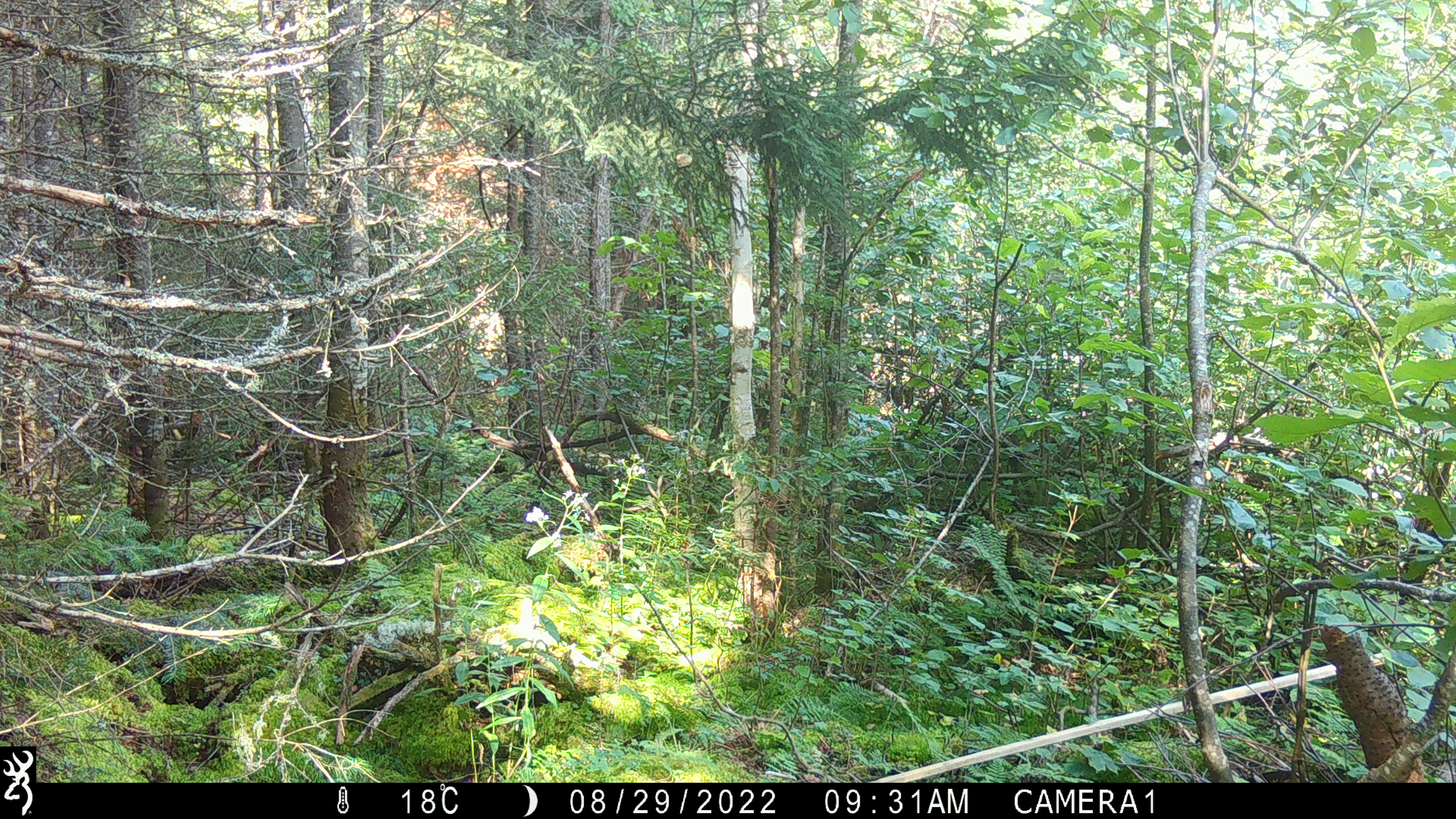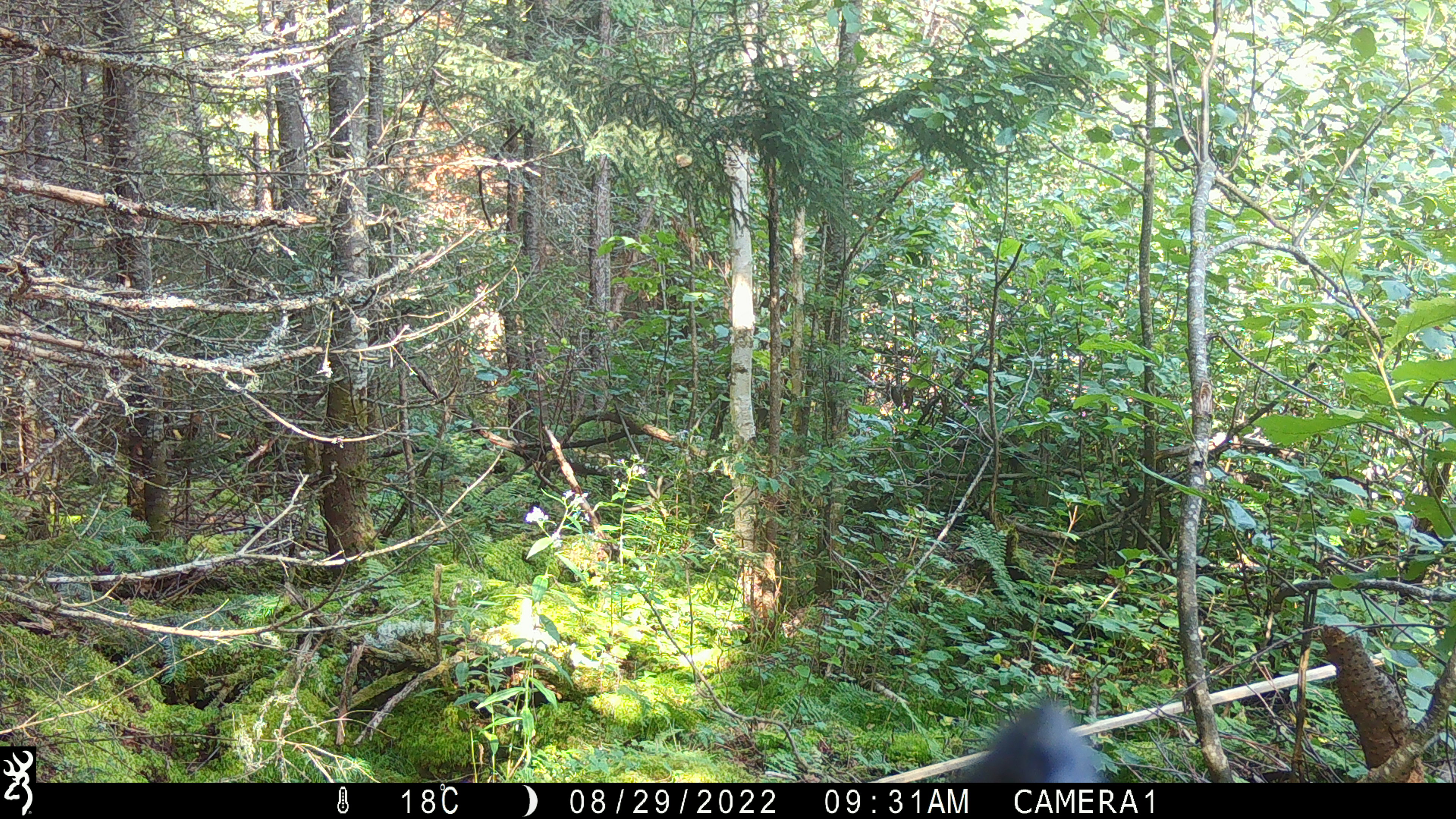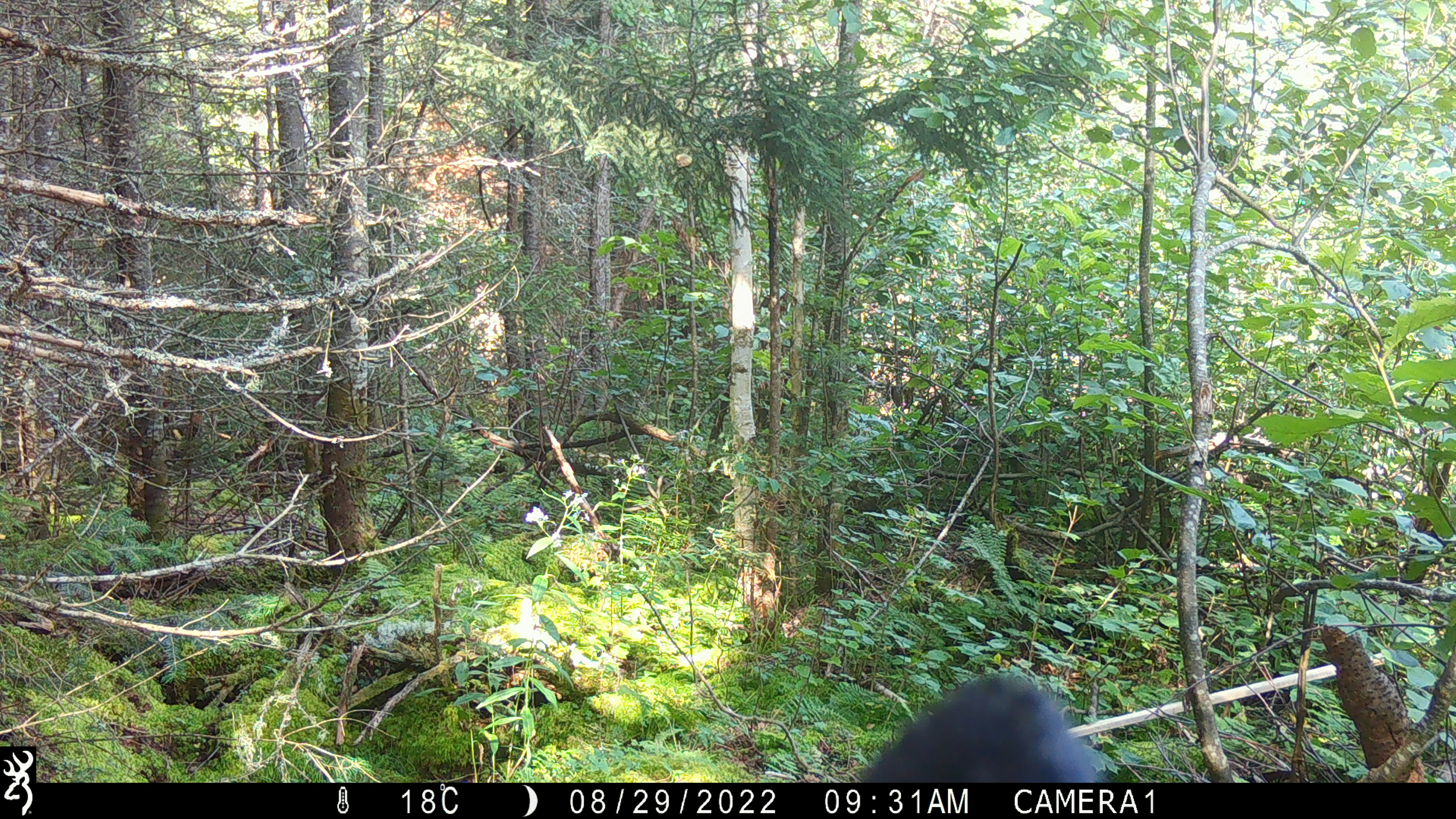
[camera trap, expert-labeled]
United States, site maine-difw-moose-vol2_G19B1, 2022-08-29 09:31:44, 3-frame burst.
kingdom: Animalia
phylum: Chordata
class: Mammalia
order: Carnivora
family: Ursidae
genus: Ursus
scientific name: Ursus americanus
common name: black bear